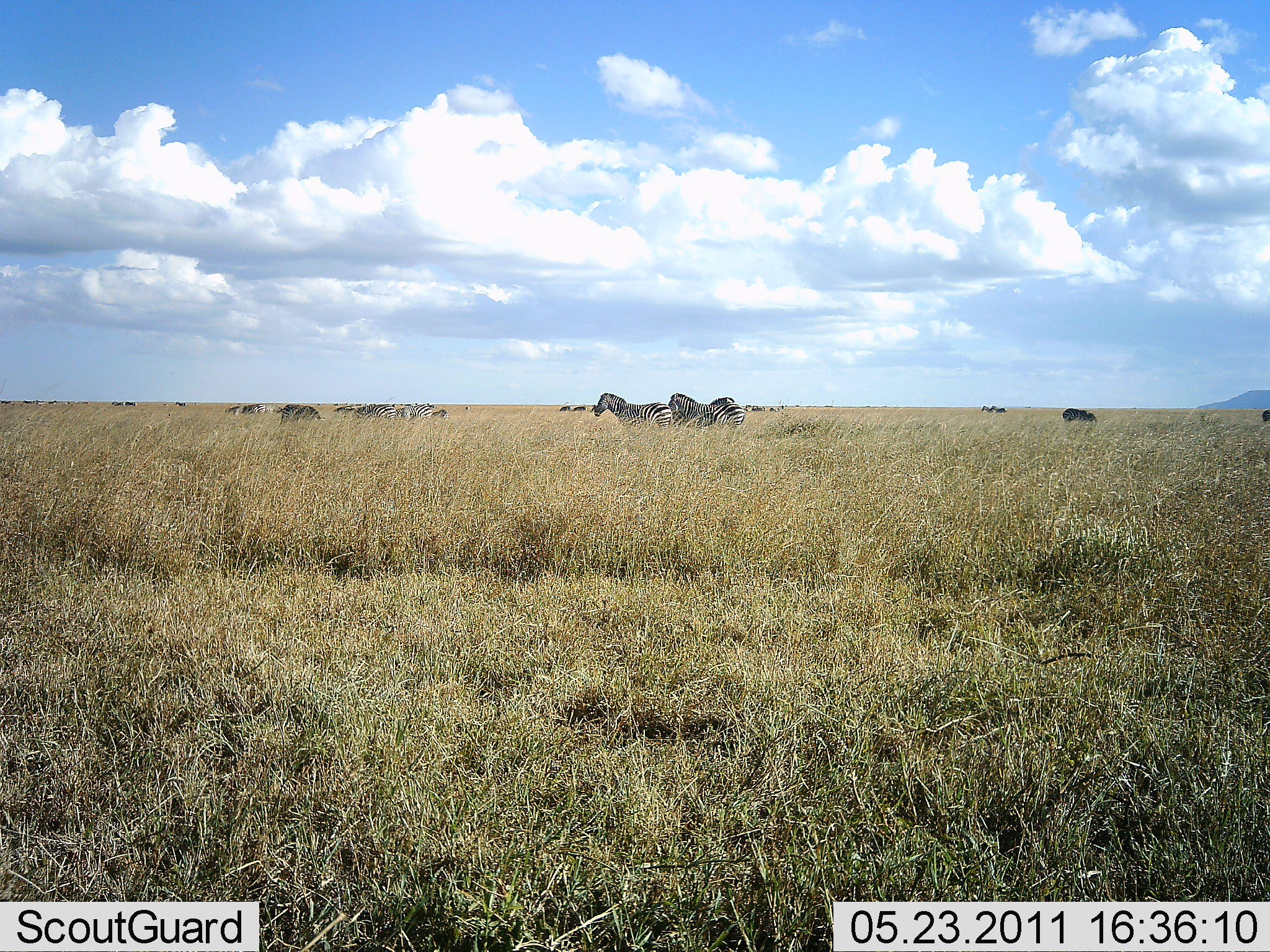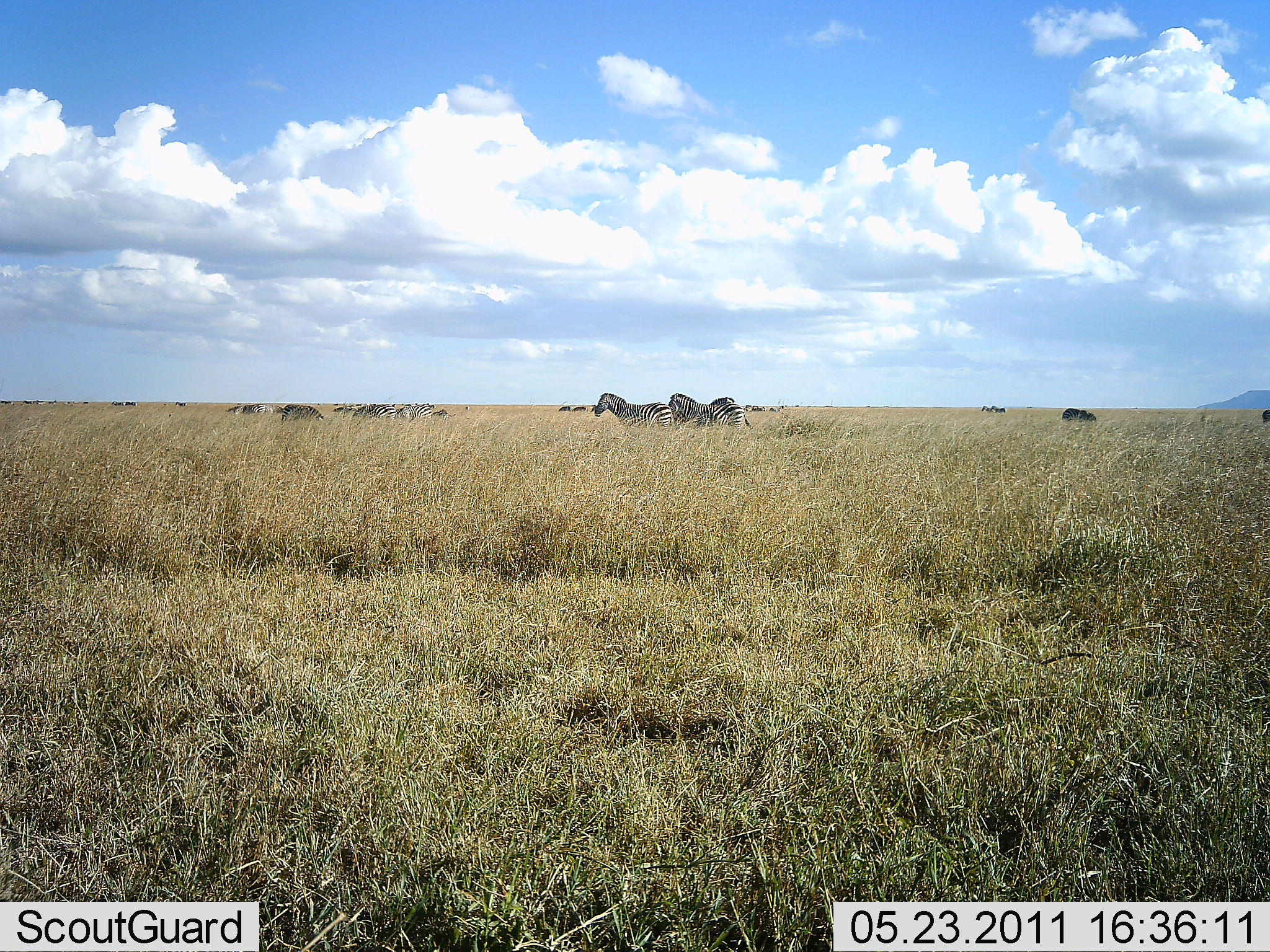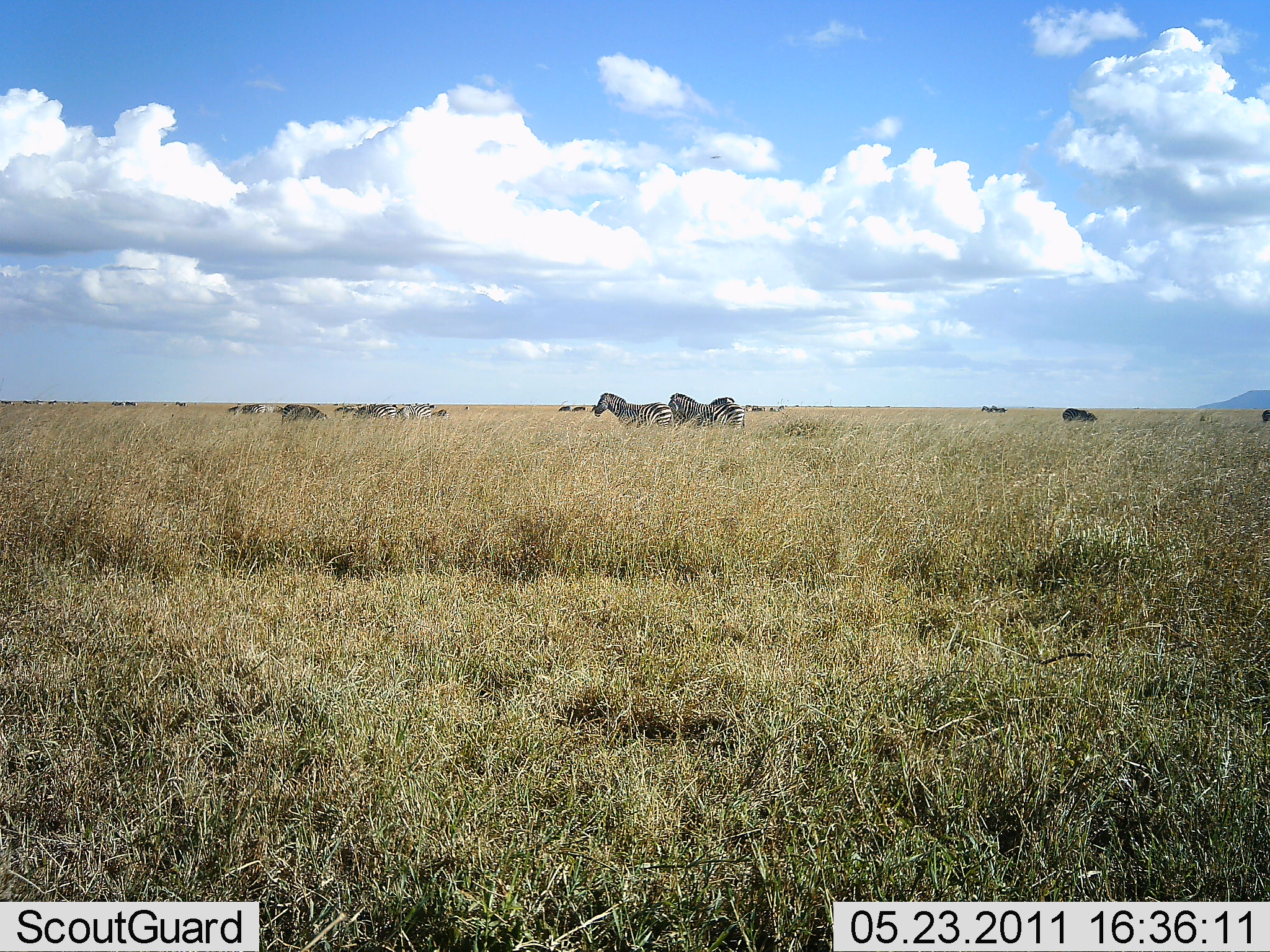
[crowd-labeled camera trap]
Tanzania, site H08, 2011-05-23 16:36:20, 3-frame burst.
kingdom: Animalia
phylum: Chordata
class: Mammalia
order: Perissodactyla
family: Equidae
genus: Equus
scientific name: Equus quagga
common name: plains zebra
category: zebra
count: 4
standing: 84%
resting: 0%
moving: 16%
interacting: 5%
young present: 0%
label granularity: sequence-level